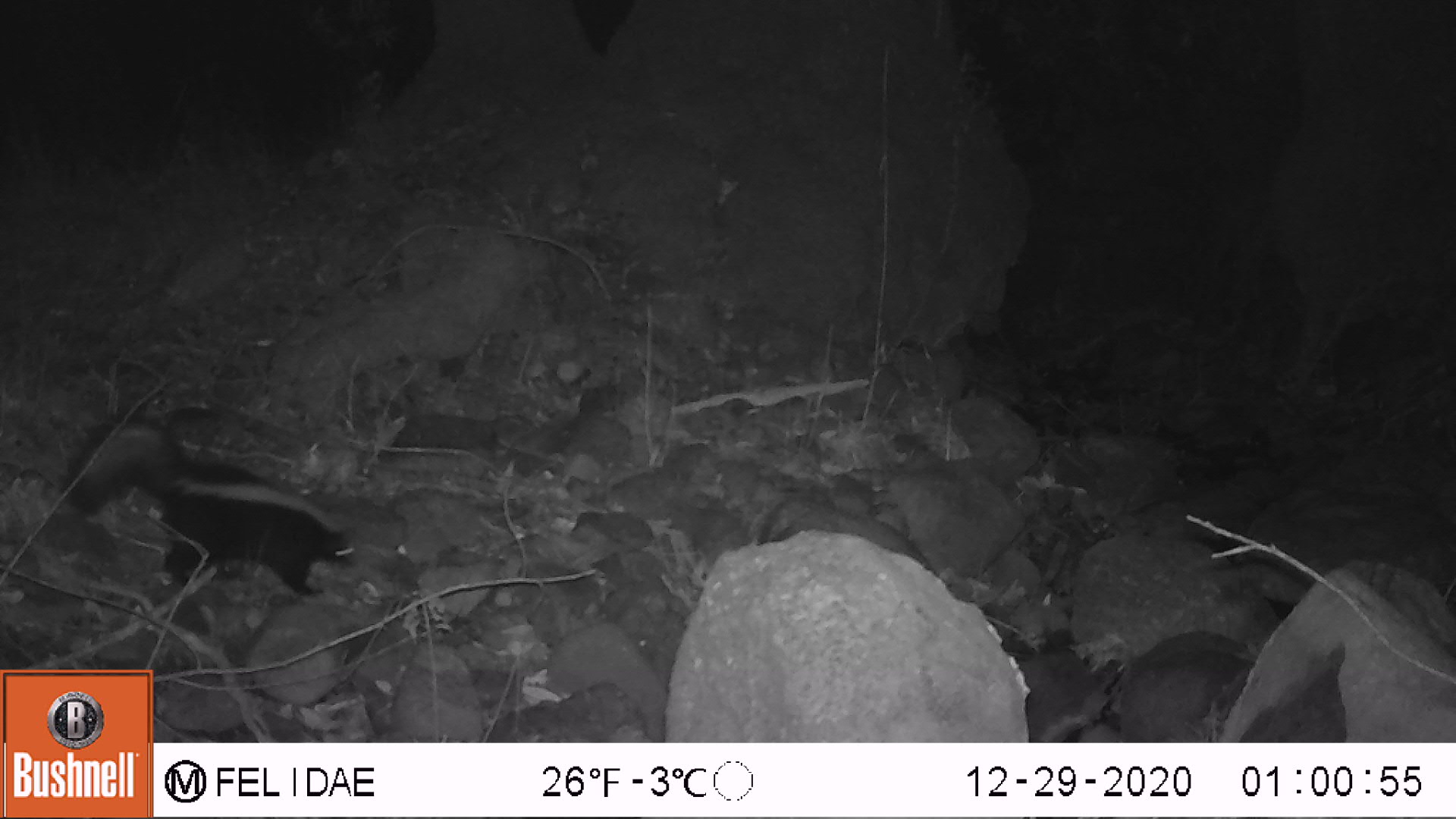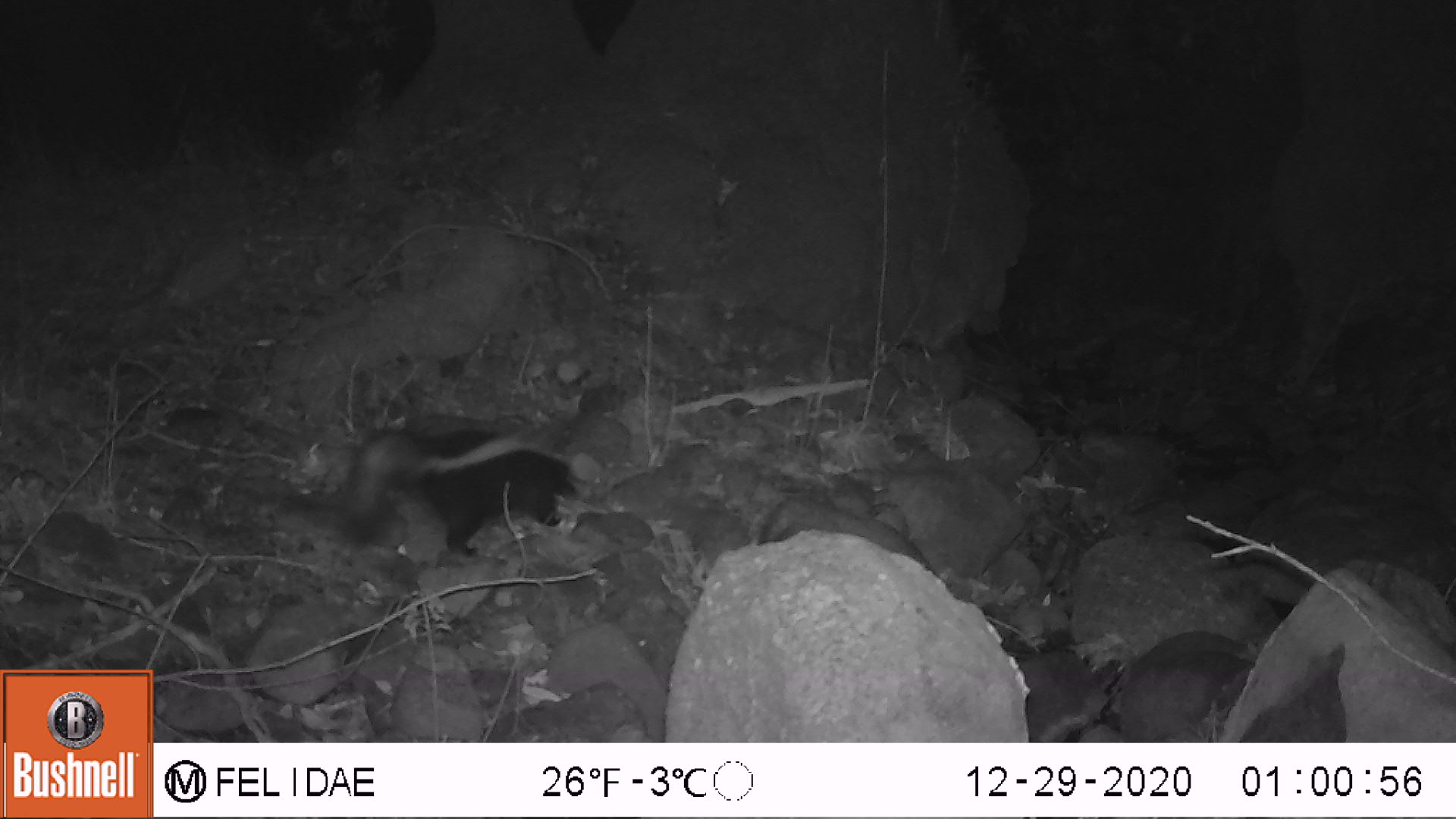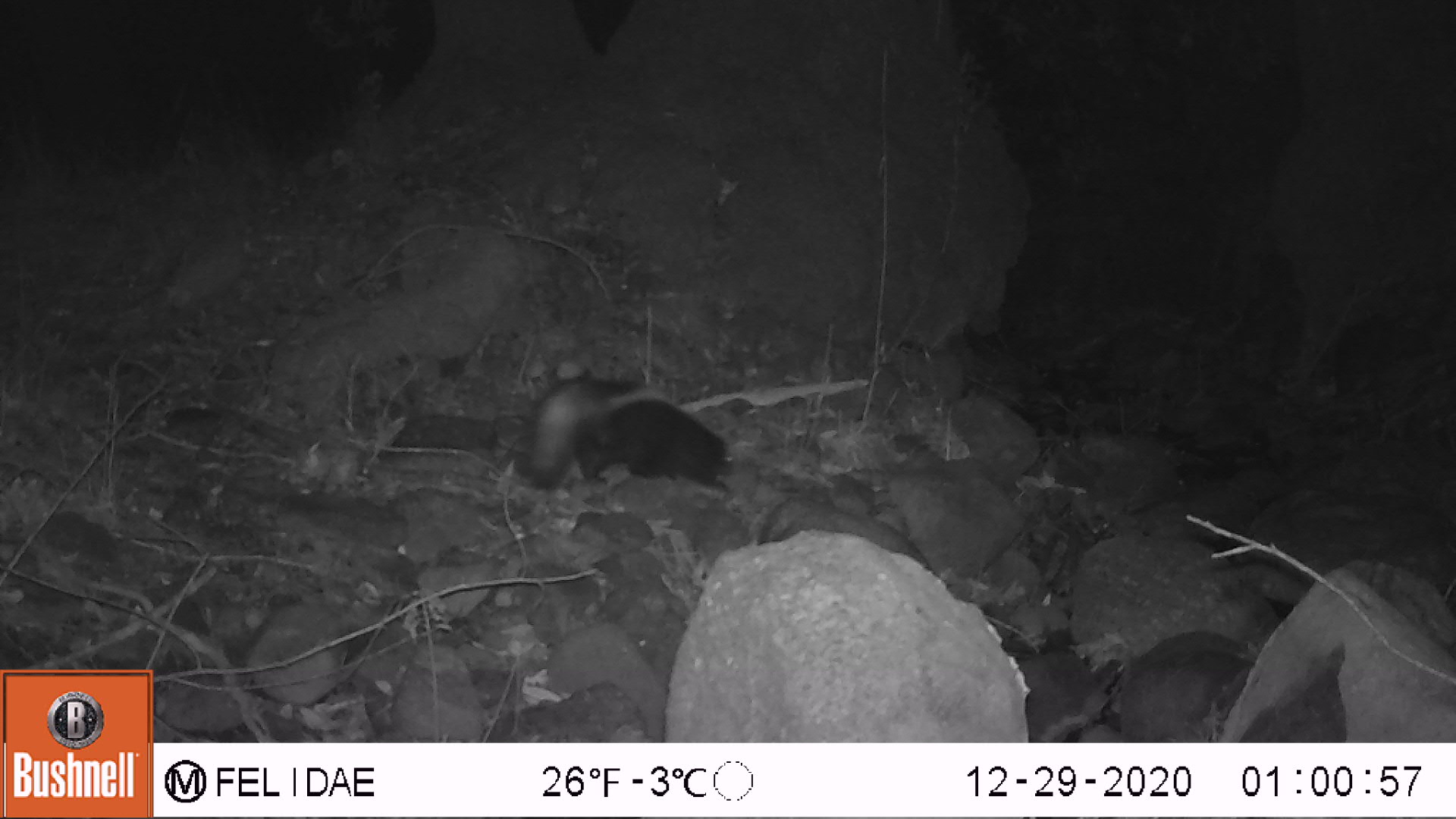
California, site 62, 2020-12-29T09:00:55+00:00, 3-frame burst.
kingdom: Animalia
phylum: Chordata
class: Mammalia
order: Carnivora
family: Mephitidae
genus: Mephitis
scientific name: Mephitis mephitis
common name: striped skunk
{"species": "striped skunk (Mephitis mephitis)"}